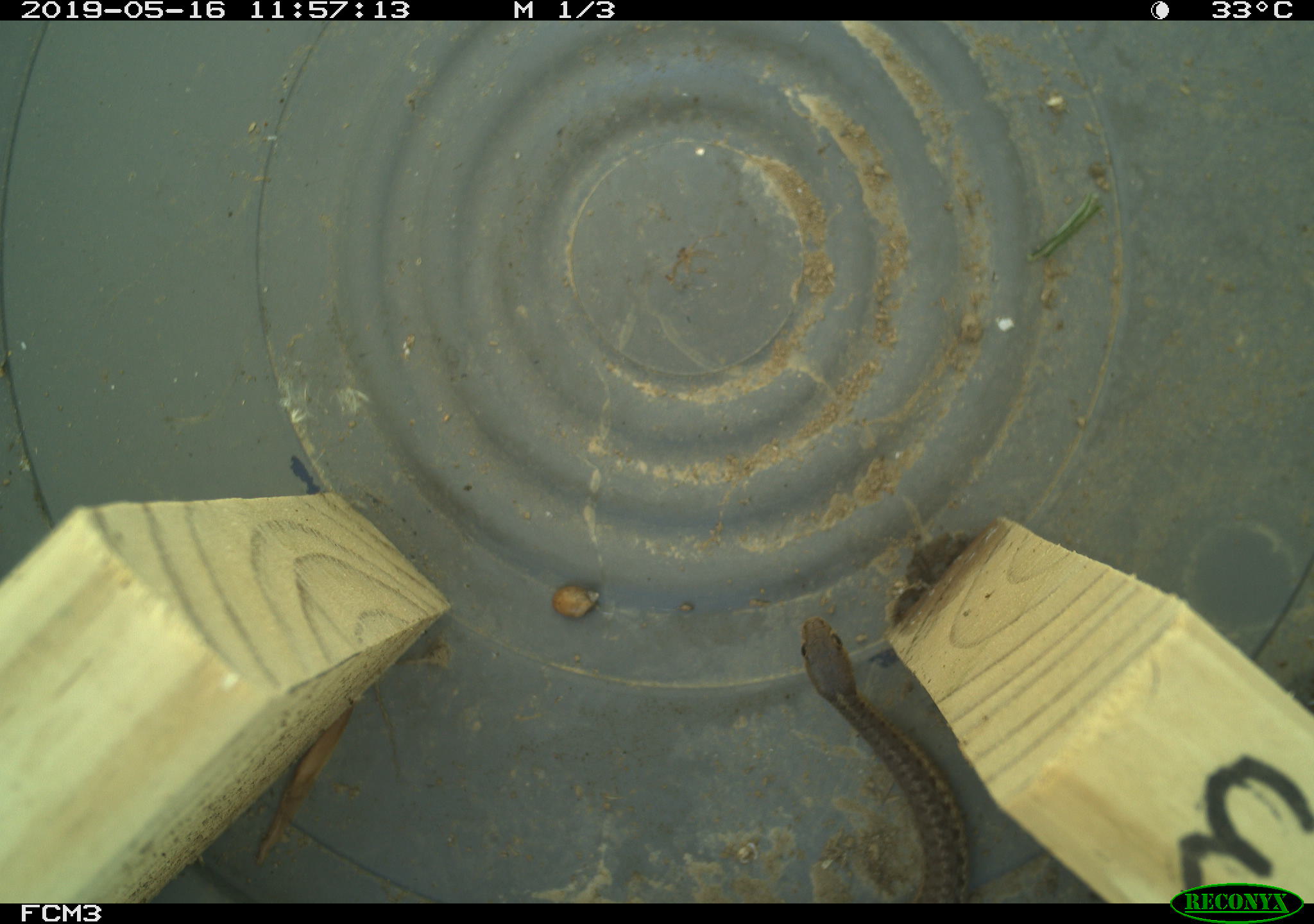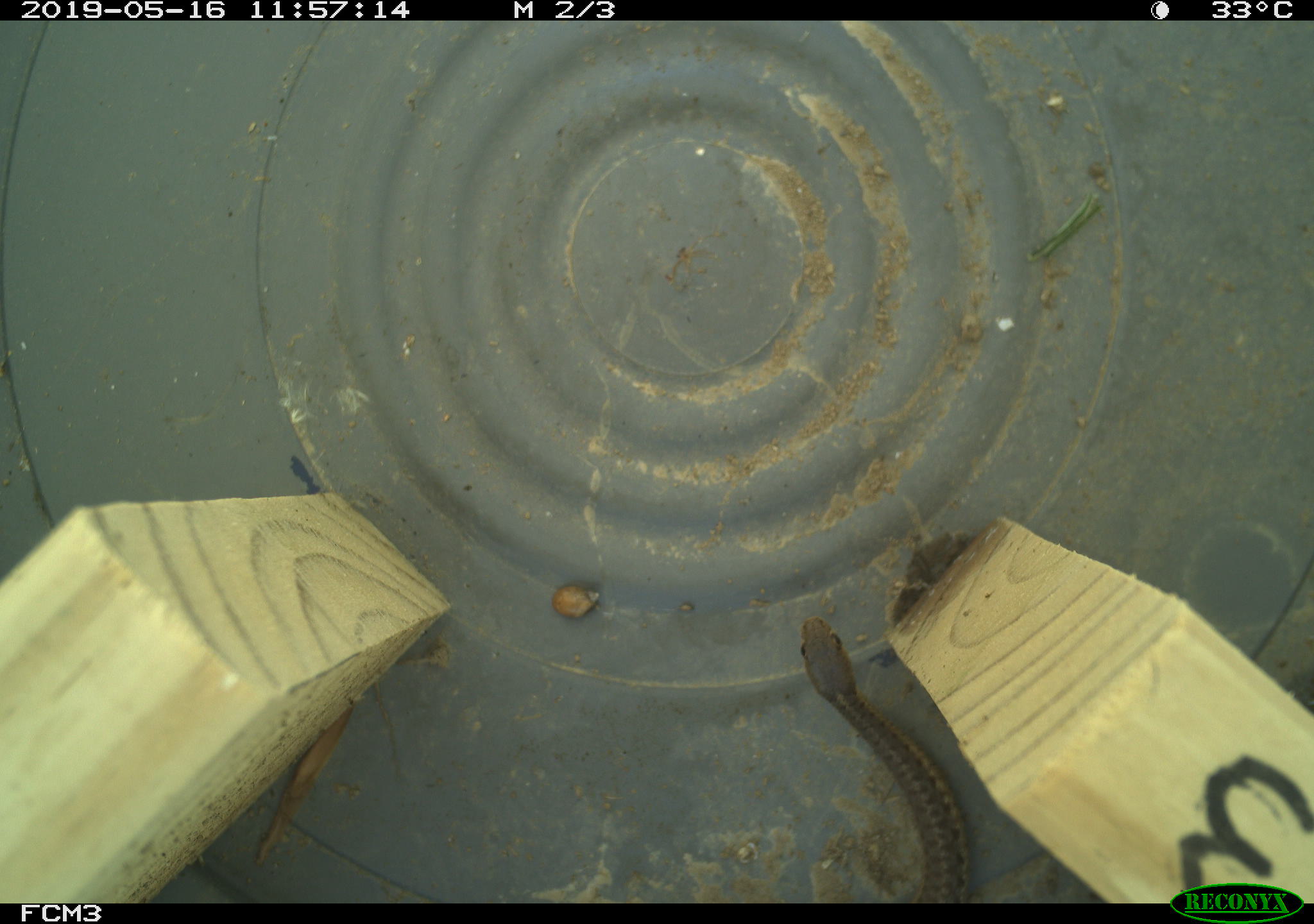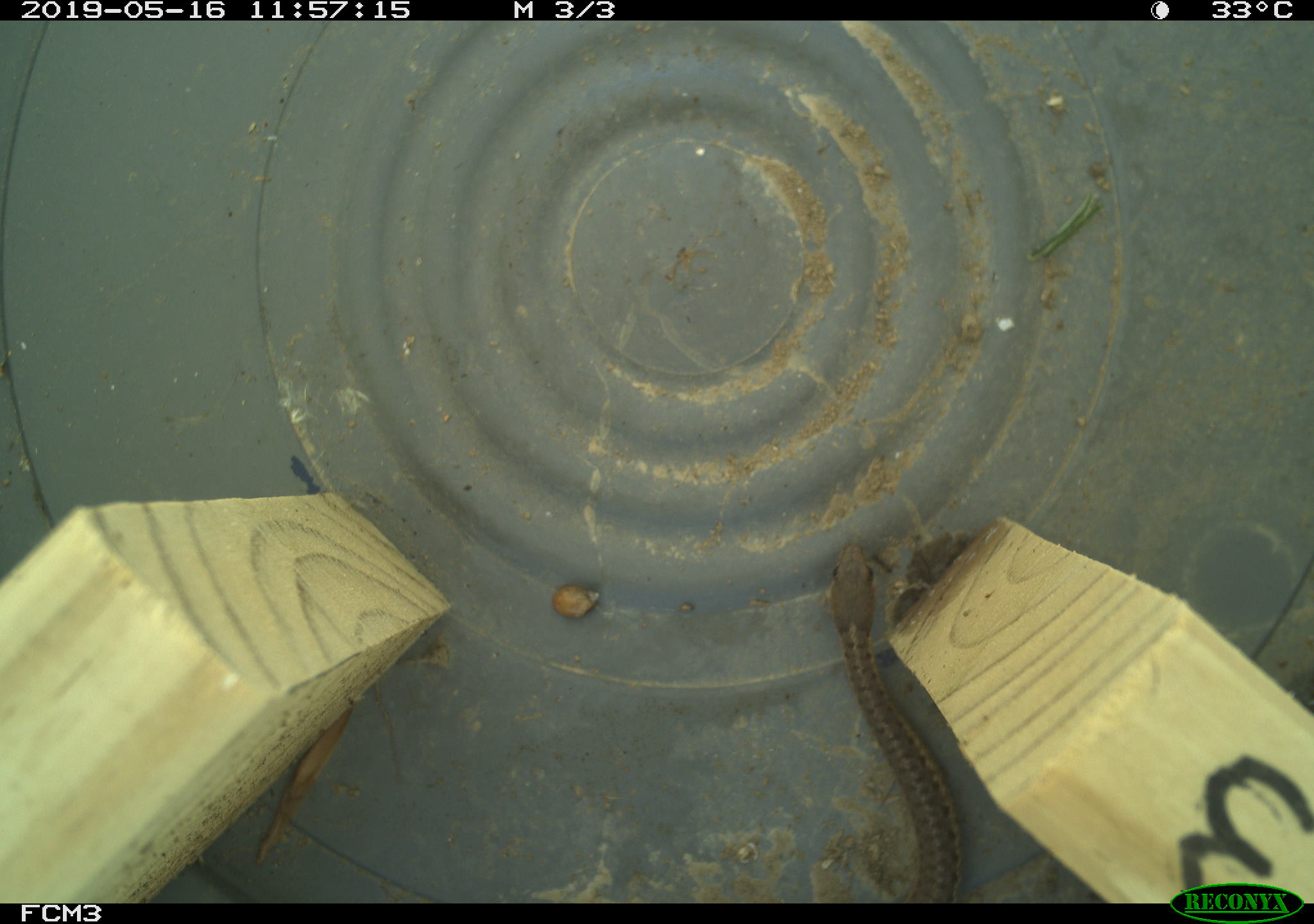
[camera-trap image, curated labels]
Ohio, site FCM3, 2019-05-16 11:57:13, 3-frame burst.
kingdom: Animalia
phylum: Chordata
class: Reptilia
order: Squamata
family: Colubridae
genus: Thamnophis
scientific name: Thamnophis sirtalis sirtalis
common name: eastern gartersnake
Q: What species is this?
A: Eastern gartersnake (Thamnophis sirtalis sirtalis).